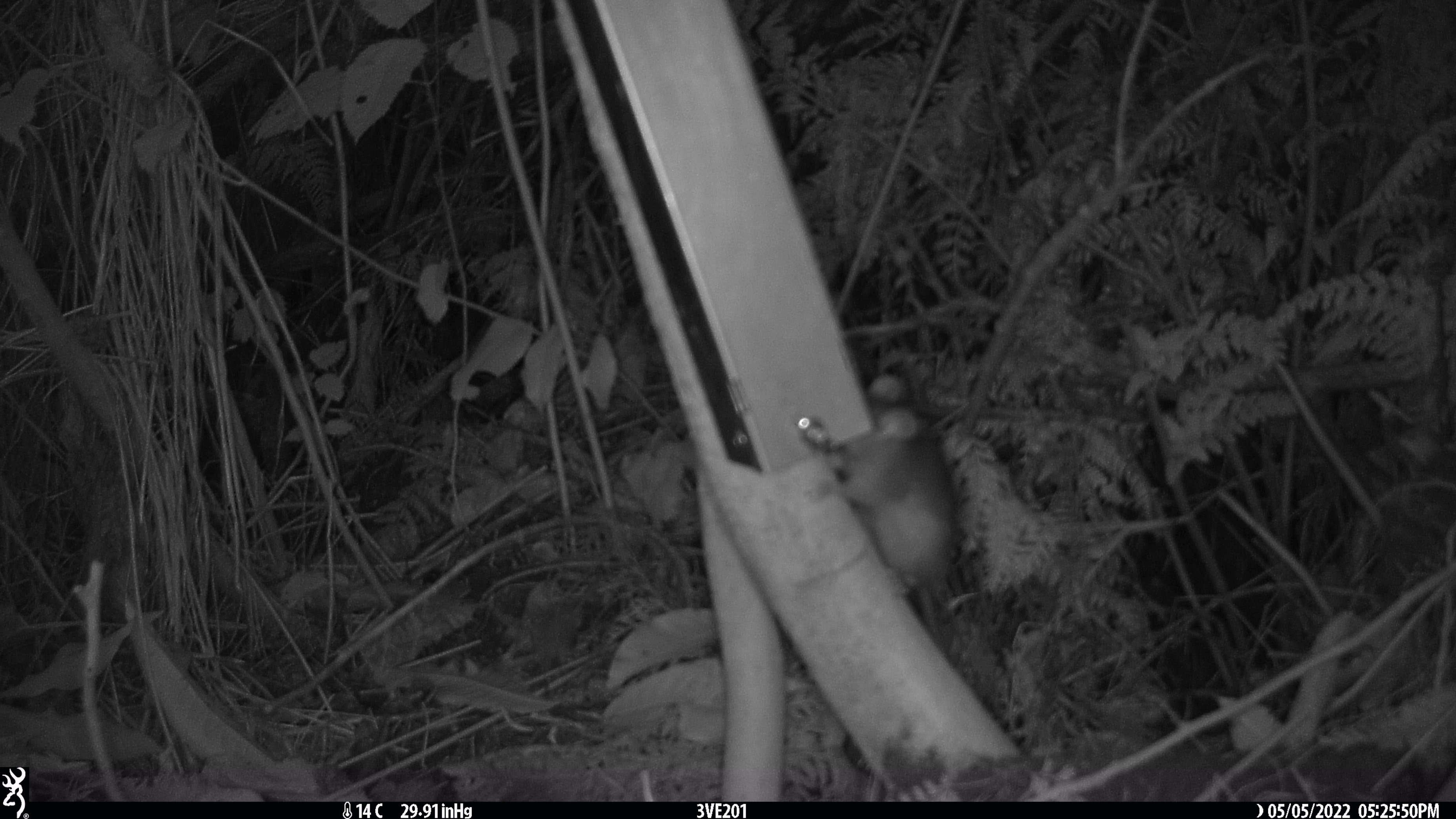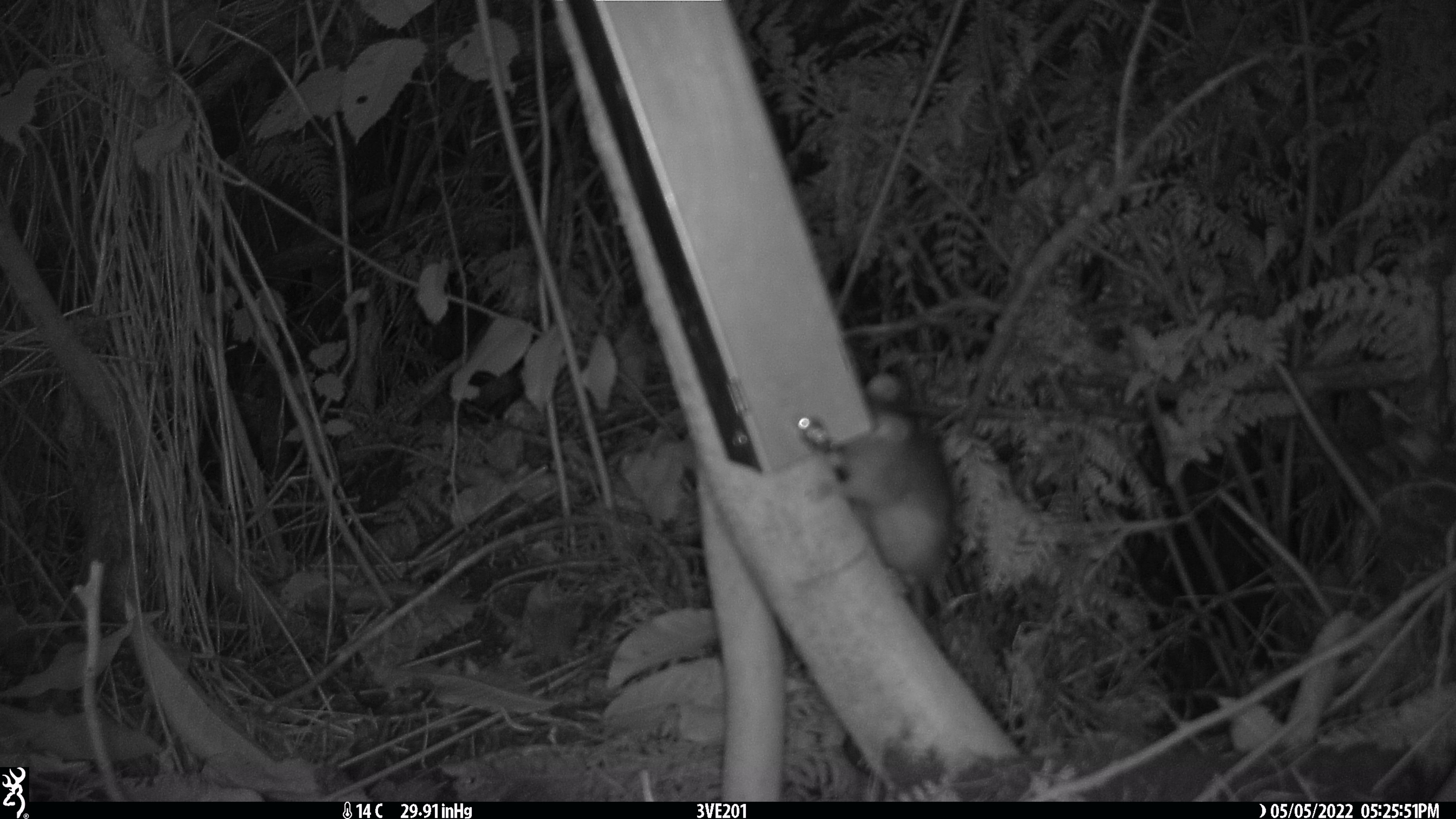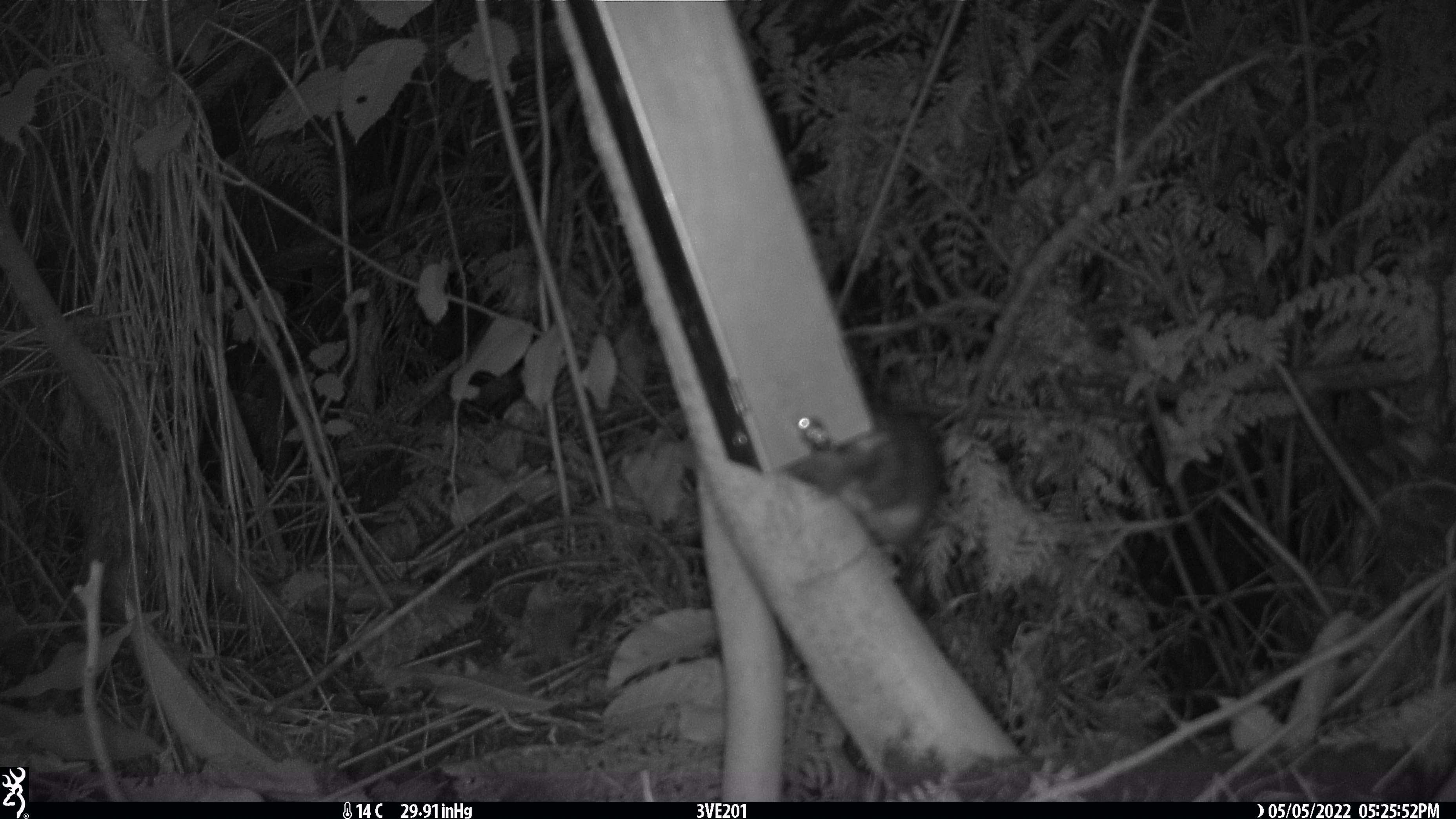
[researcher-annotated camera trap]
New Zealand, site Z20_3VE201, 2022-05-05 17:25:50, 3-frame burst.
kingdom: Animalia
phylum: Chordata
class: Mammalia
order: Rodentia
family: Muridae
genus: Rattus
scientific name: Rattus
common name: rat